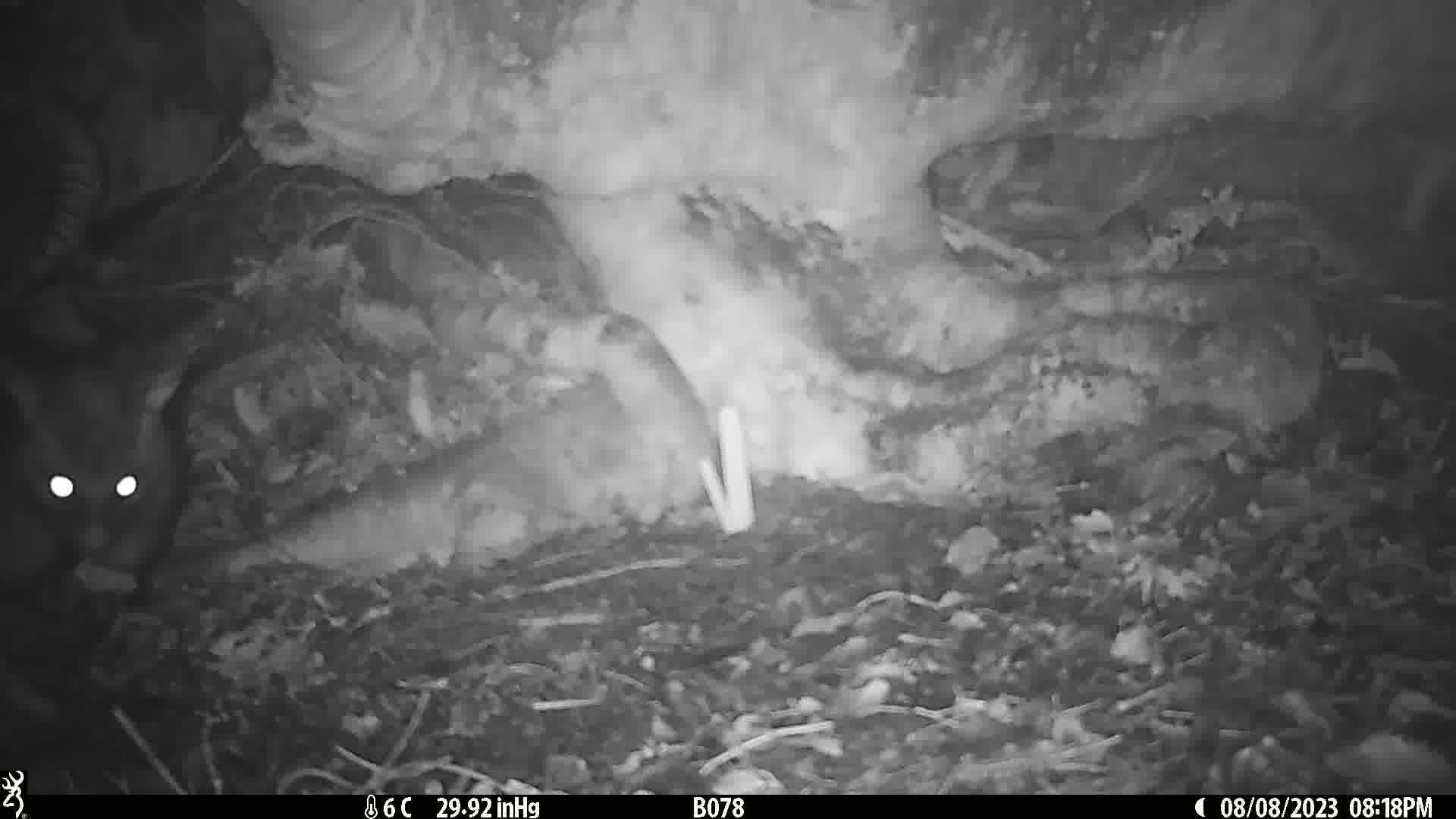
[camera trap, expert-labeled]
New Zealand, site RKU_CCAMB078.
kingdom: Animalia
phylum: Chordata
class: Mammalia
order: Diprotodontia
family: Phalangeridae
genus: Trichosurus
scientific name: Trichosurus vulpecula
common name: common brushtail possum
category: possum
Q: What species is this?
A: Possum (common brushtail possum) (Trichosurus vulpecula).